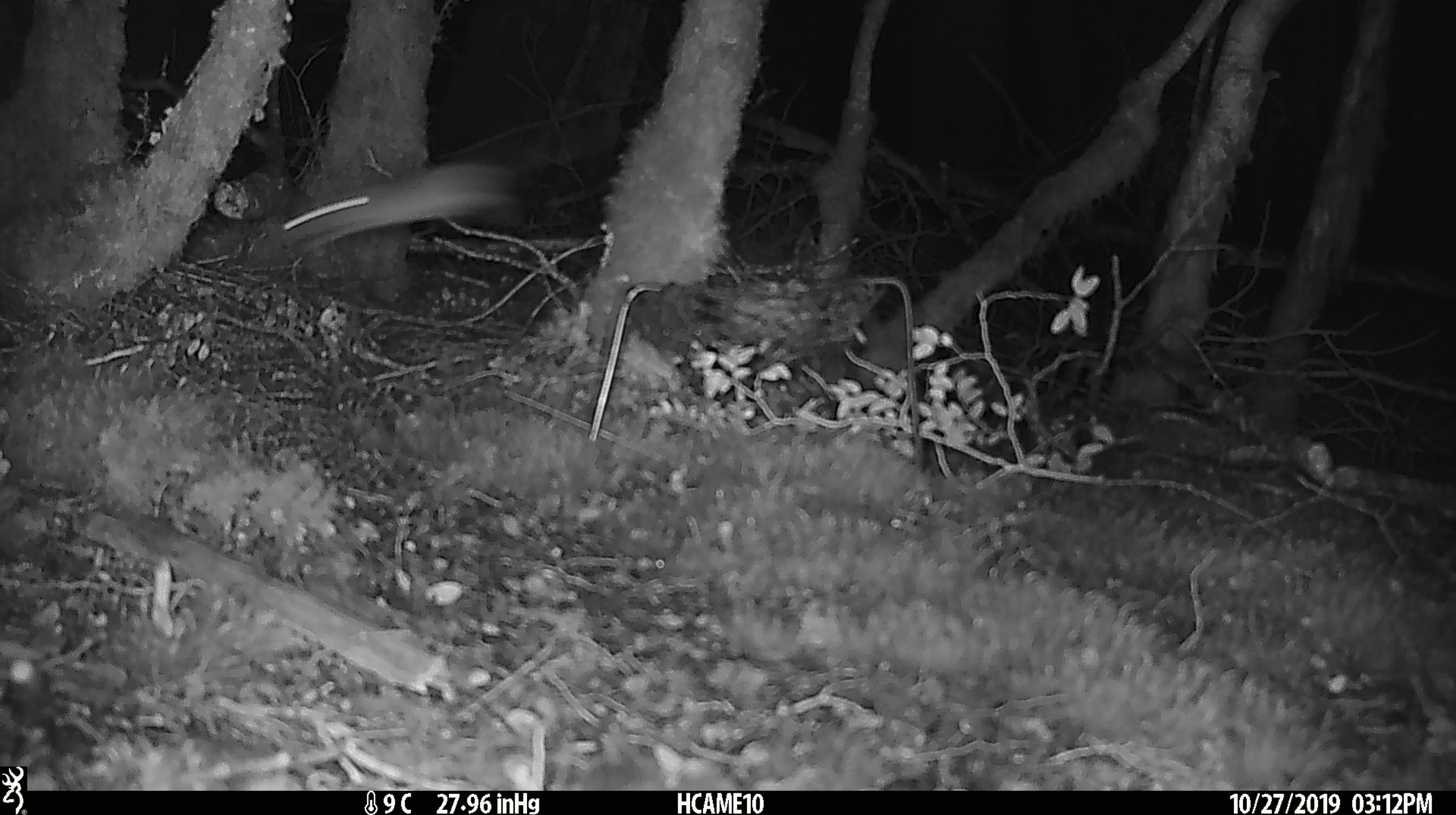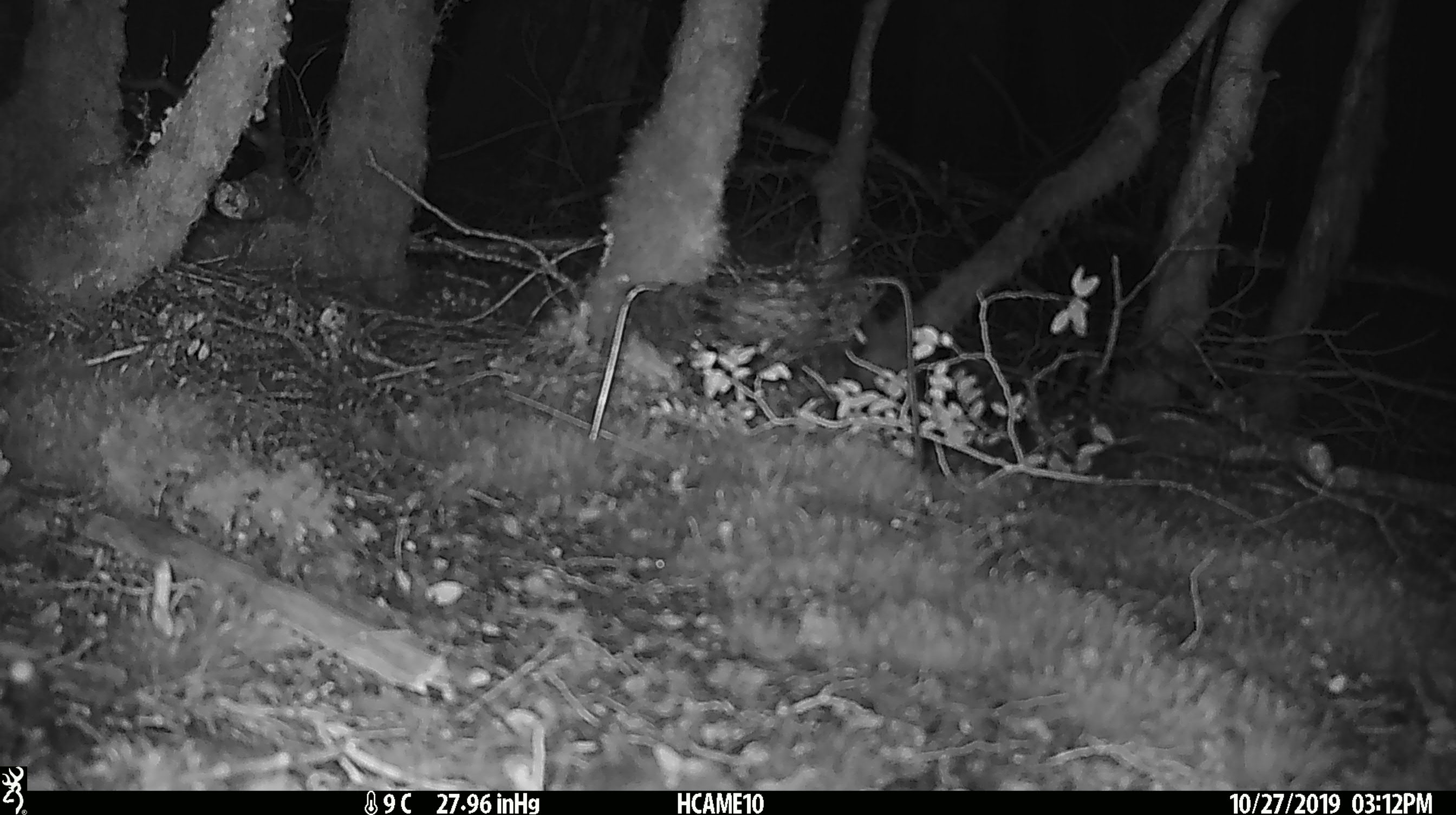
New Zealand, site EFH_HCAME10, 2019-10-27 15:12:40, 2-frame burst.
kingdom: Animalia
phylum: Chordata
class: Mammalia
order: Rodentia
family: Muridae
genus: Mus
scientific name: Mus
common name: mouse